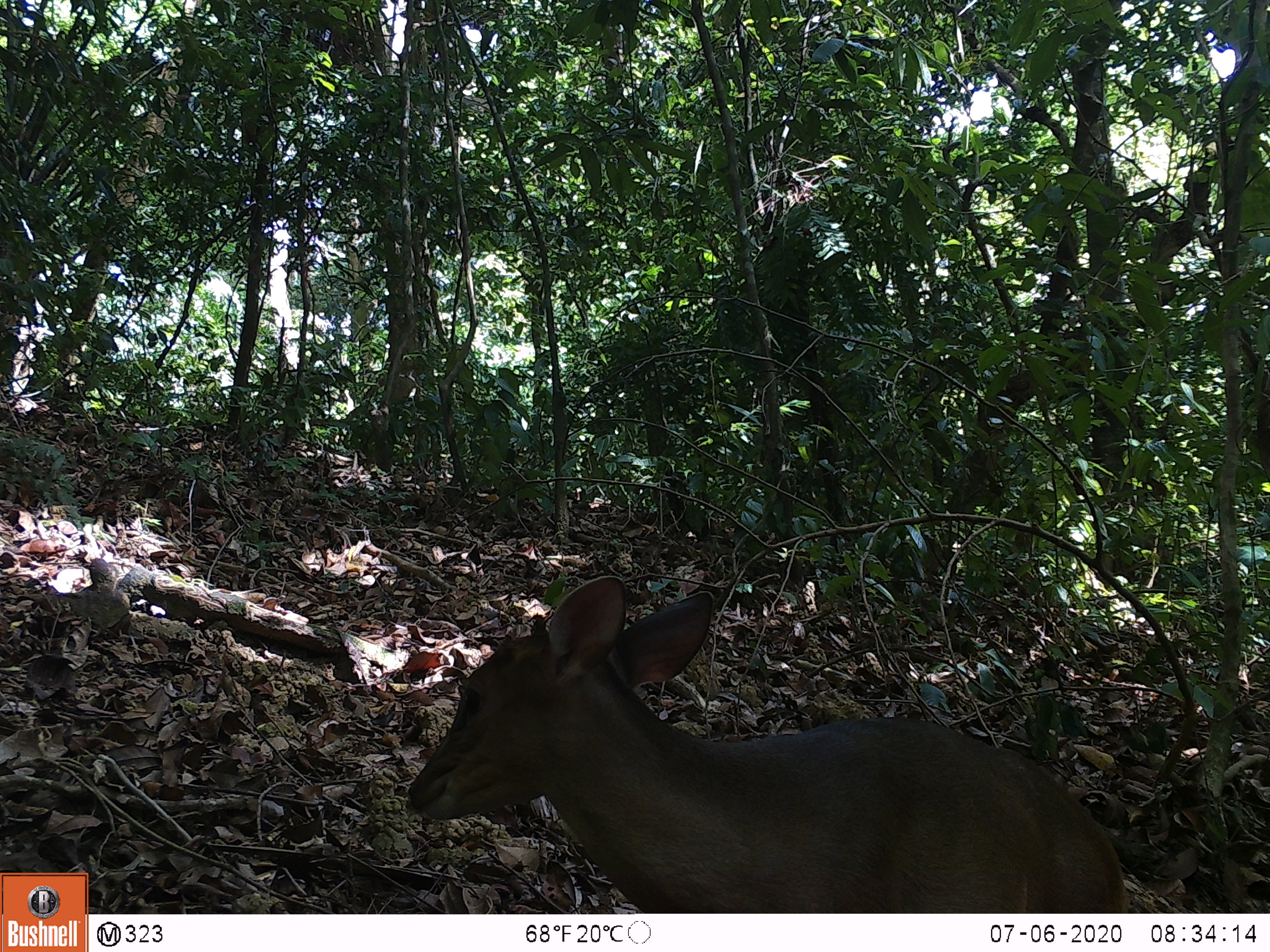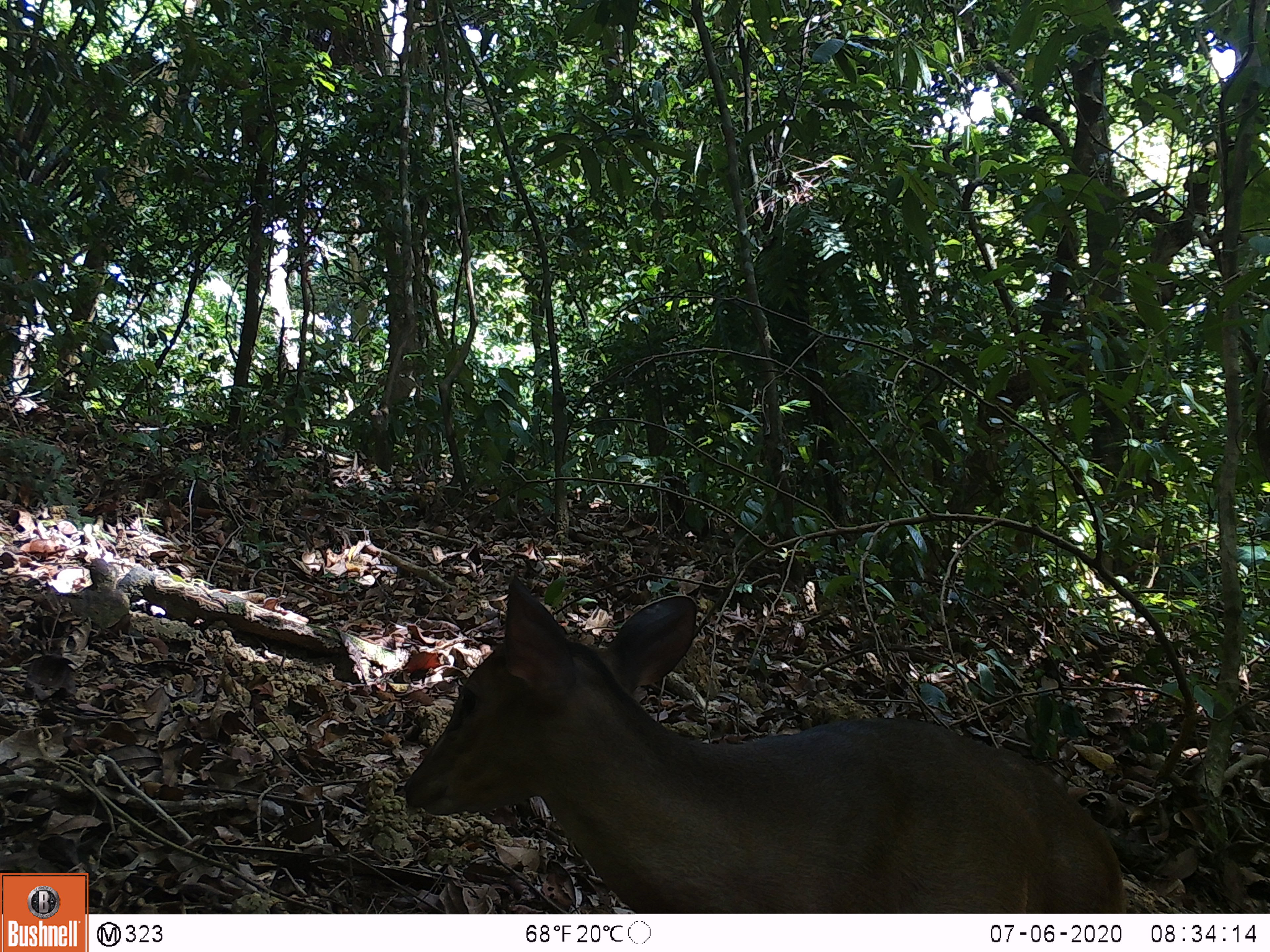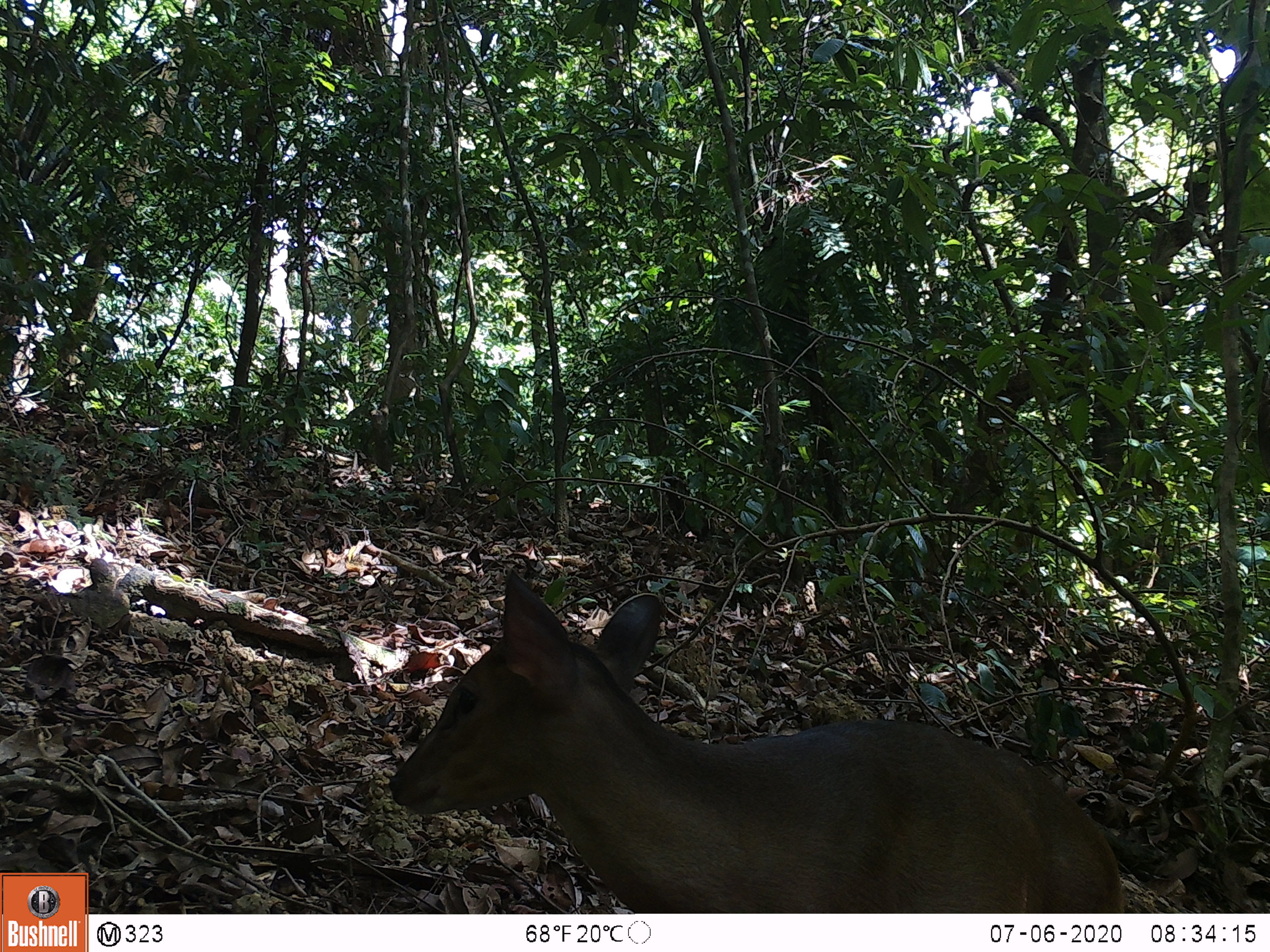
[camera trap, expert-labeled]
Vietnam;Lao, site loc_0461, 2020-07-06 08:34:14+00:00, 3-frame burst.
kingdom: Animalia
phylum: Chordata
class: Mammalia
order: Artiodactyla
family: Cervidae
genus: Muntiacus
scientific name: Muntiacus vuquangensis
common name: large-antlered muntjac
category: large antlered muntjac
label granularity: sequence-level